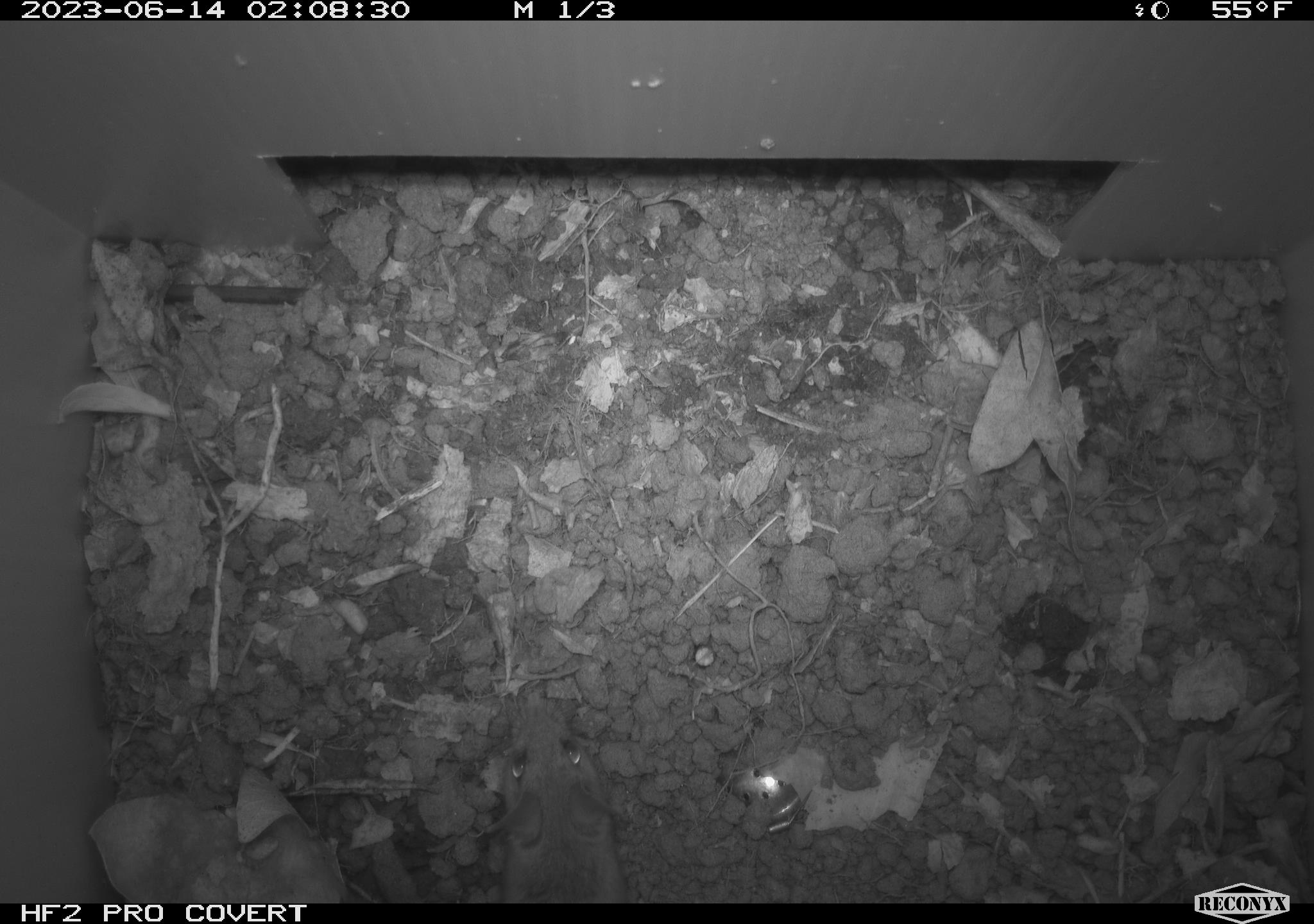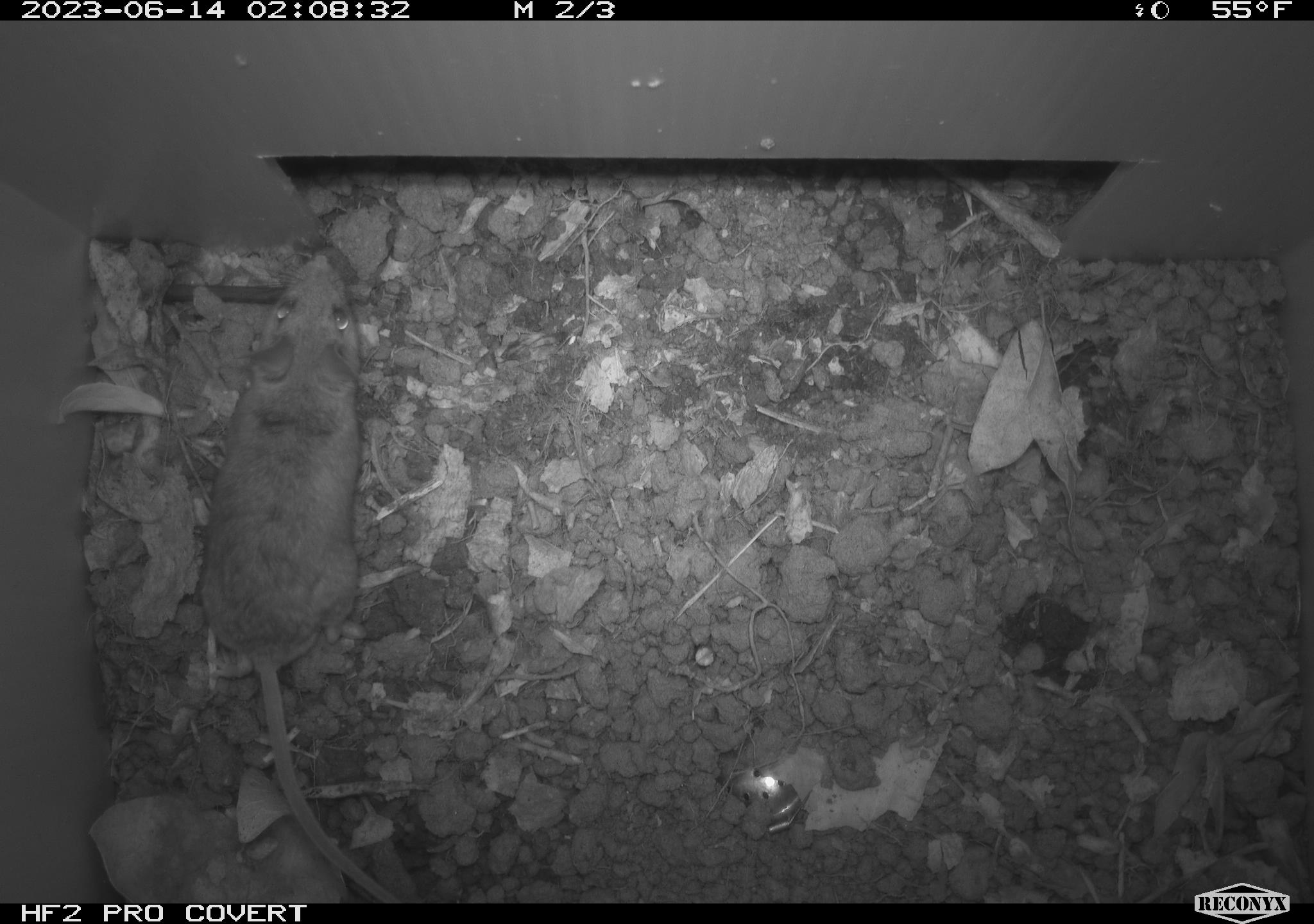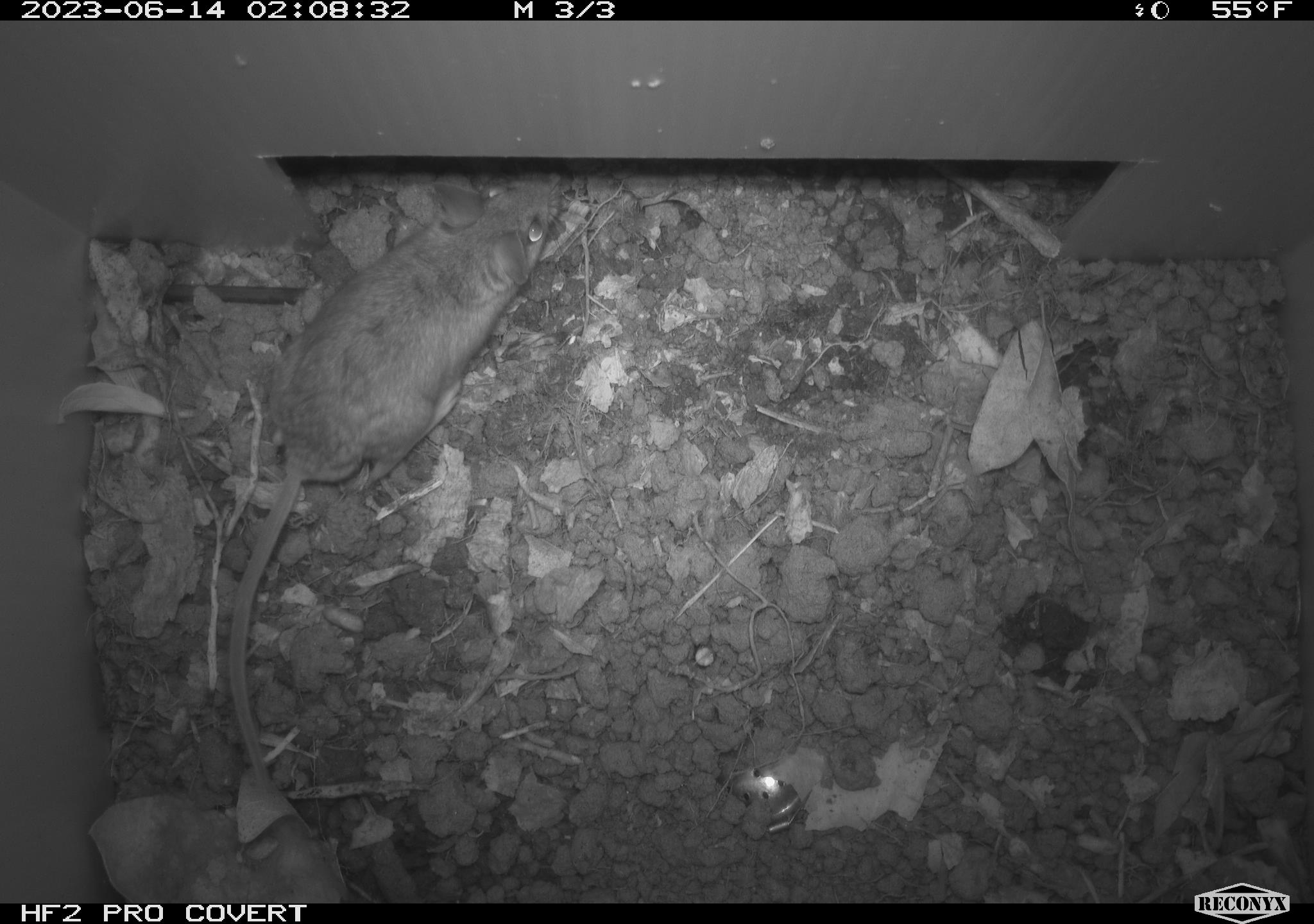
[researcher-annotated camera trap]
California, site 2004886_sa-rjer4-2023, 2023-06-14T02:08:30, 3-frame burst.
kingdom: Animalia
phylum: Chordata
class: Mammalia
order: Rodentia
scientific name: Rodentia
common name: mouse species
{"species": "mouse species (Rodentia)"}